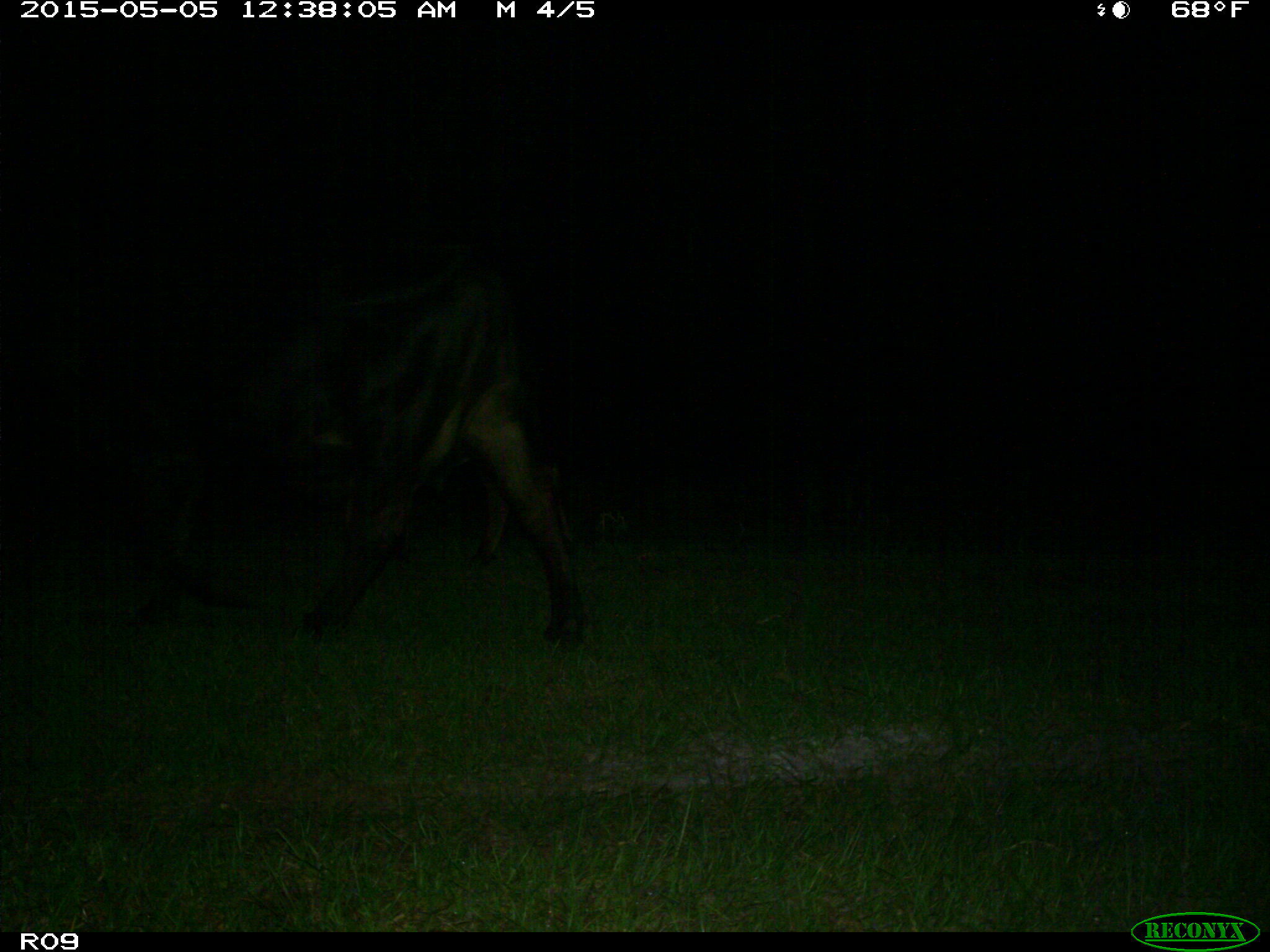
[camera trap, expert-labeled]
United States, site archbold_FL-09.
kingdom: Animalia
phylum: Chordata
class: Mammalia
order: Artiodactyla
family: Bovidae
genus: Bos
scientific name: Bos taurus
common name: domestic cow